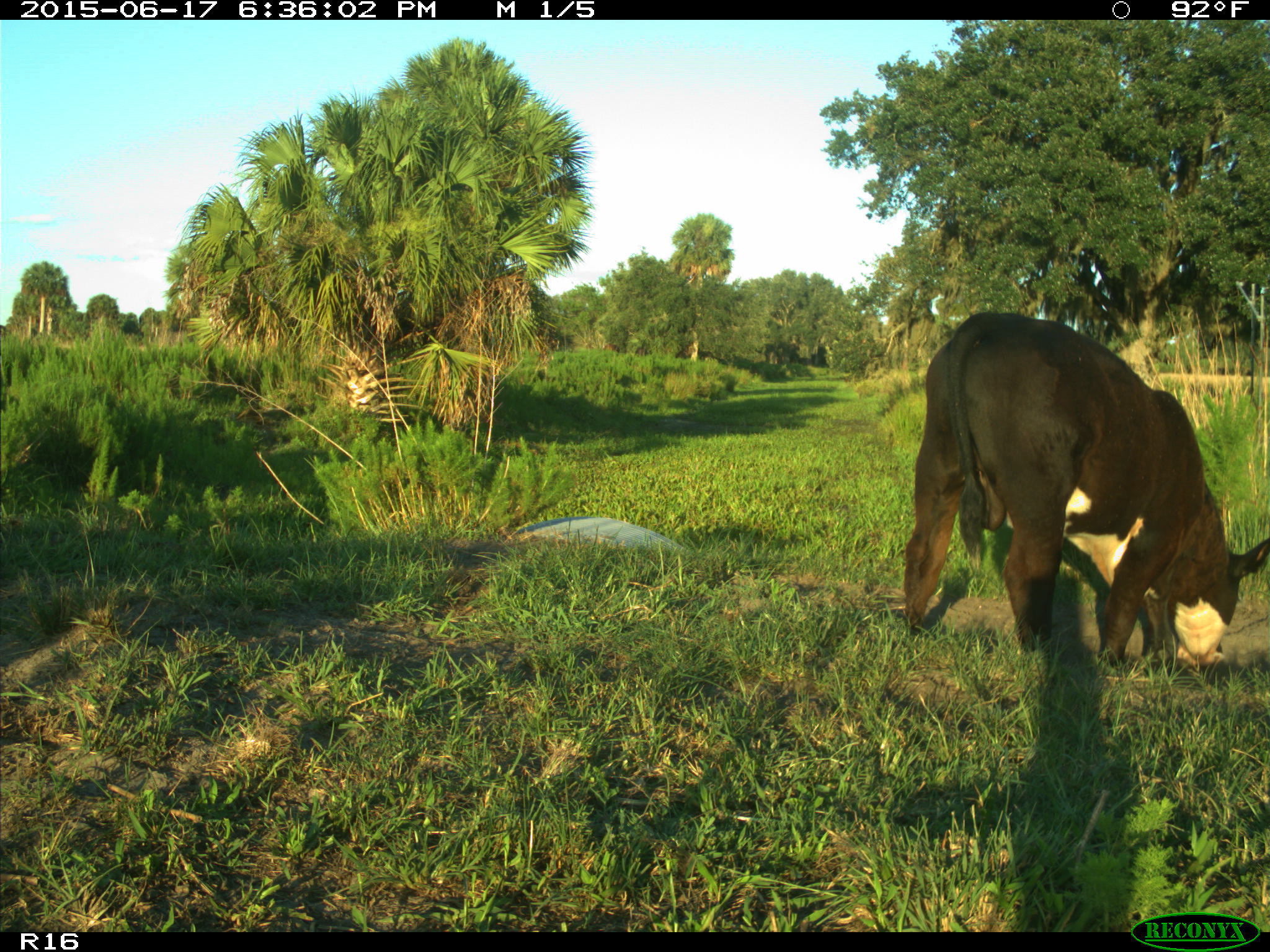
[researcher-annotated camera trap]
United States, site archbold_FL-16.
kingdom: Animalia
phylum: Chordata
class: Mammalia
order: Artiodactyla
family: Bovidae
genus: Bos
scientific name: Bos taurus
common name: domestic cow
Bos taurus (domestic cow).